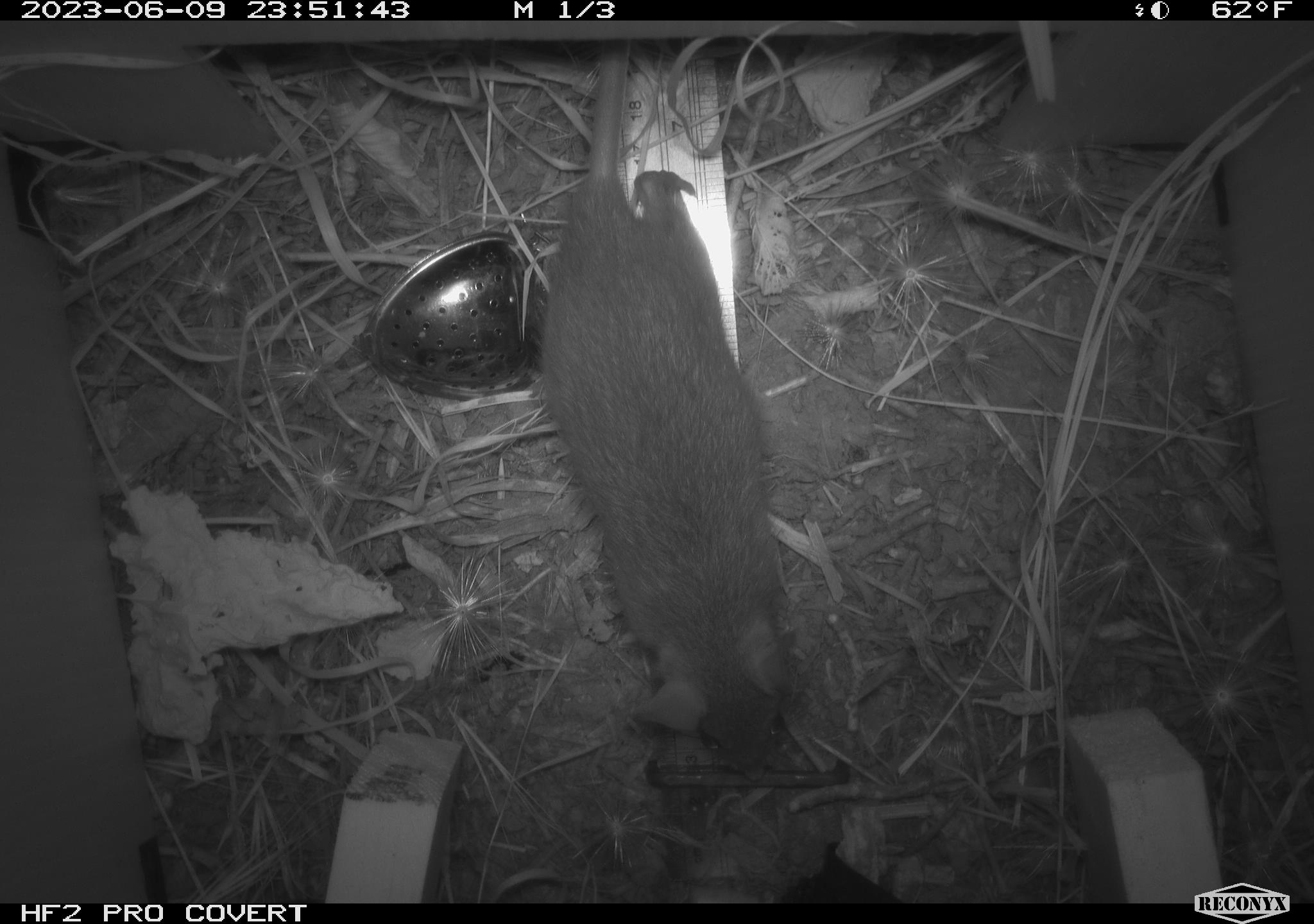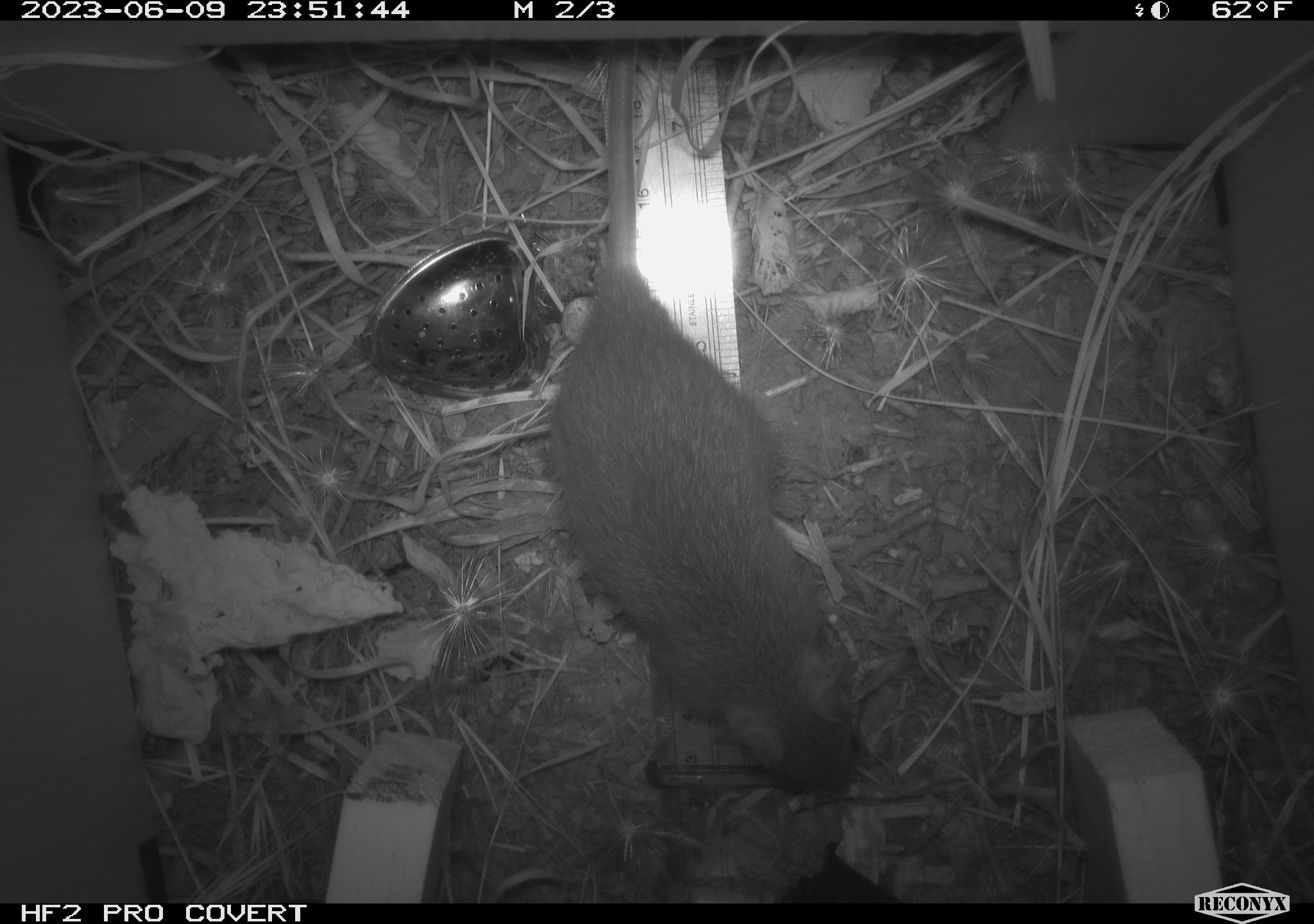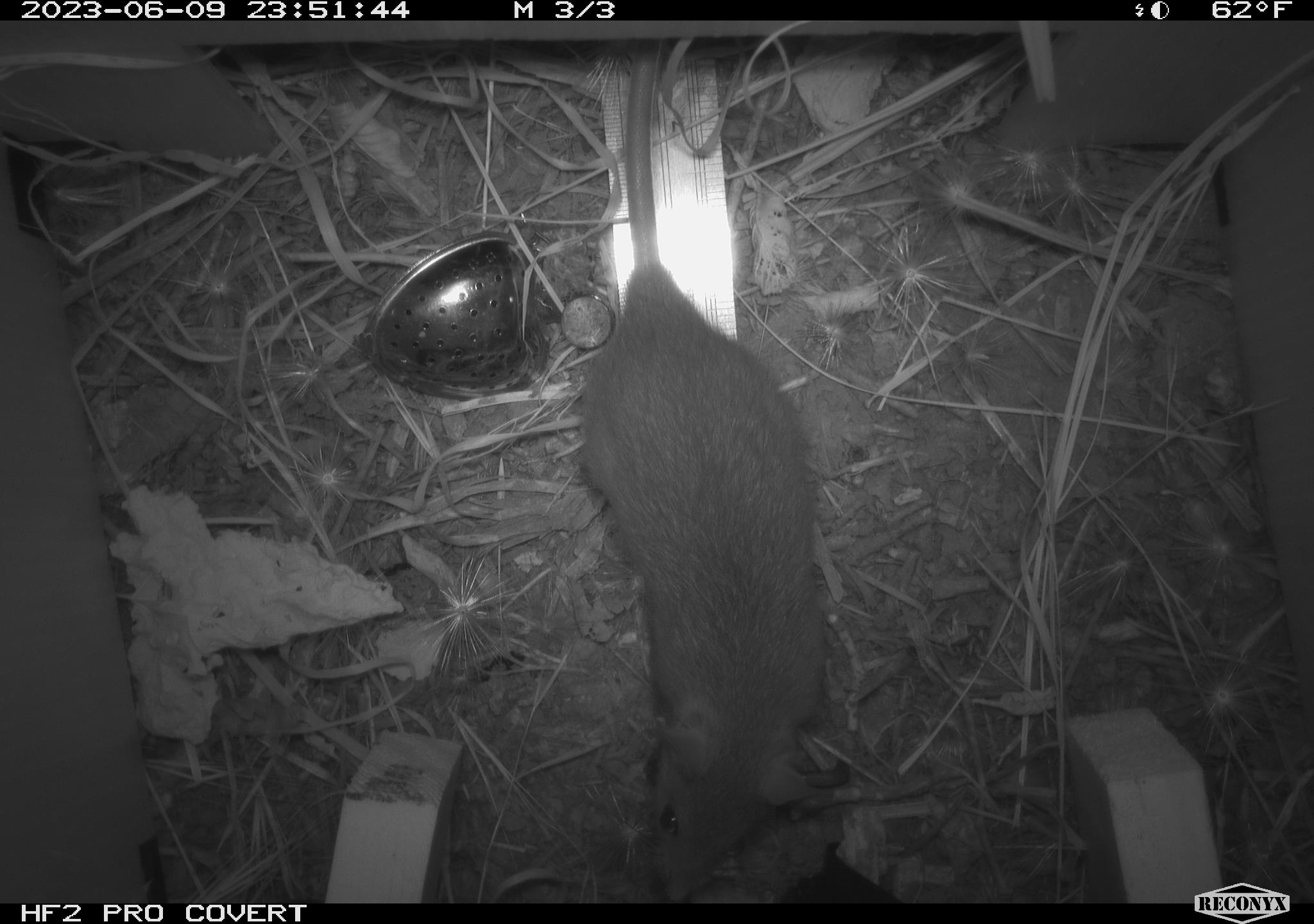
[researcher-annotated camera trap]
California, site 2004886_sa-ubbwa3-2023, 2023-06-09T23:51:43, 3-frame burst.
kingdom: Animalia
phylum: Chordata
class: Mammalia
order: Rodentia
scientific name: Rodentia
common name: mouse species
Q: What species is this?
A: Mouse species (Rodentia).